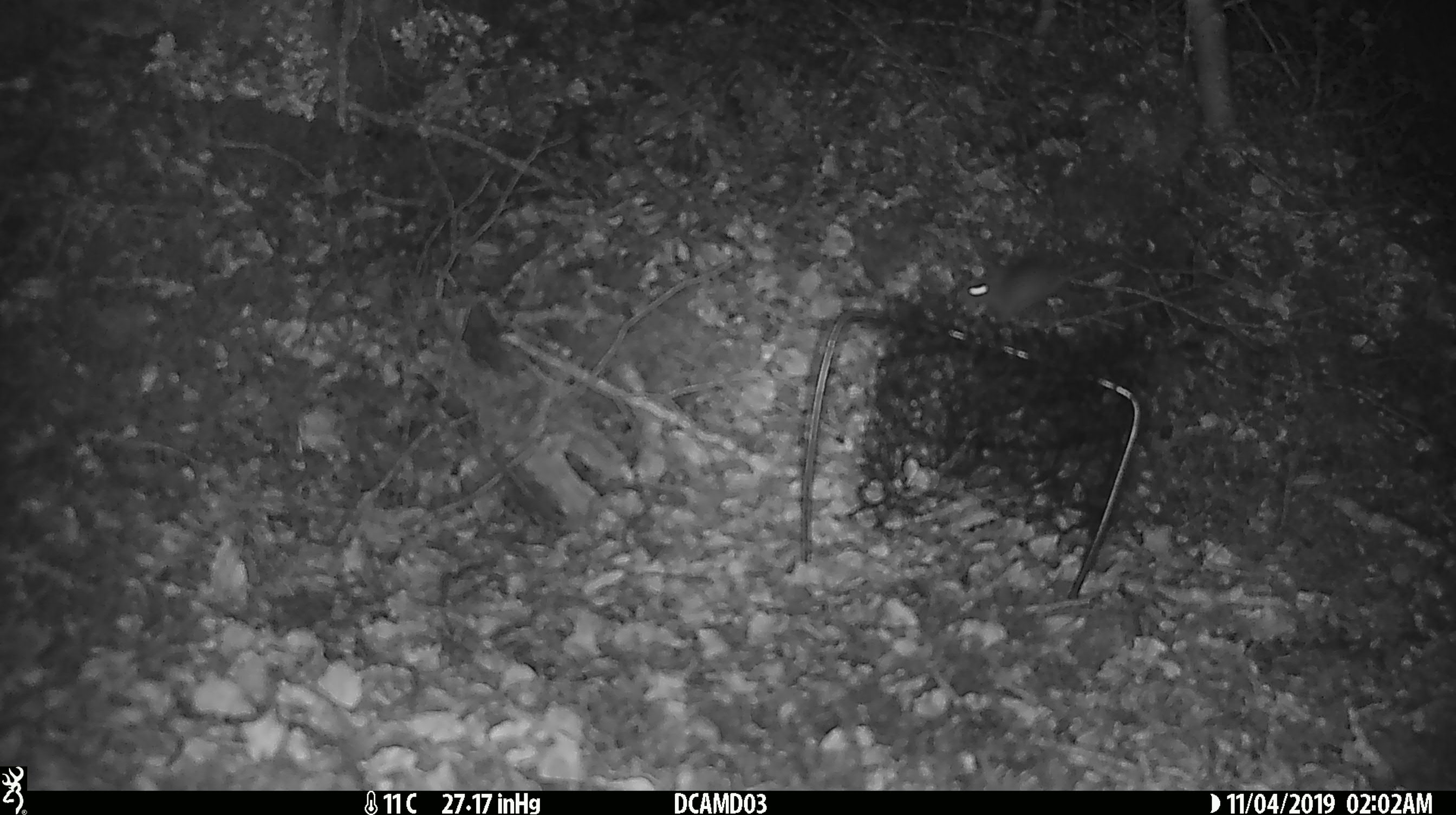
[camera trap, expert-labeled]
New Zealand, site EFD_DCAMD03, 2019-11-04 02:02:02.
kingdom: Animalia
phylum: Chordata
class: Mammalia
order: Rodentia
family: Muridae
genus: Mus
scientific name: Mus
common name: mouse